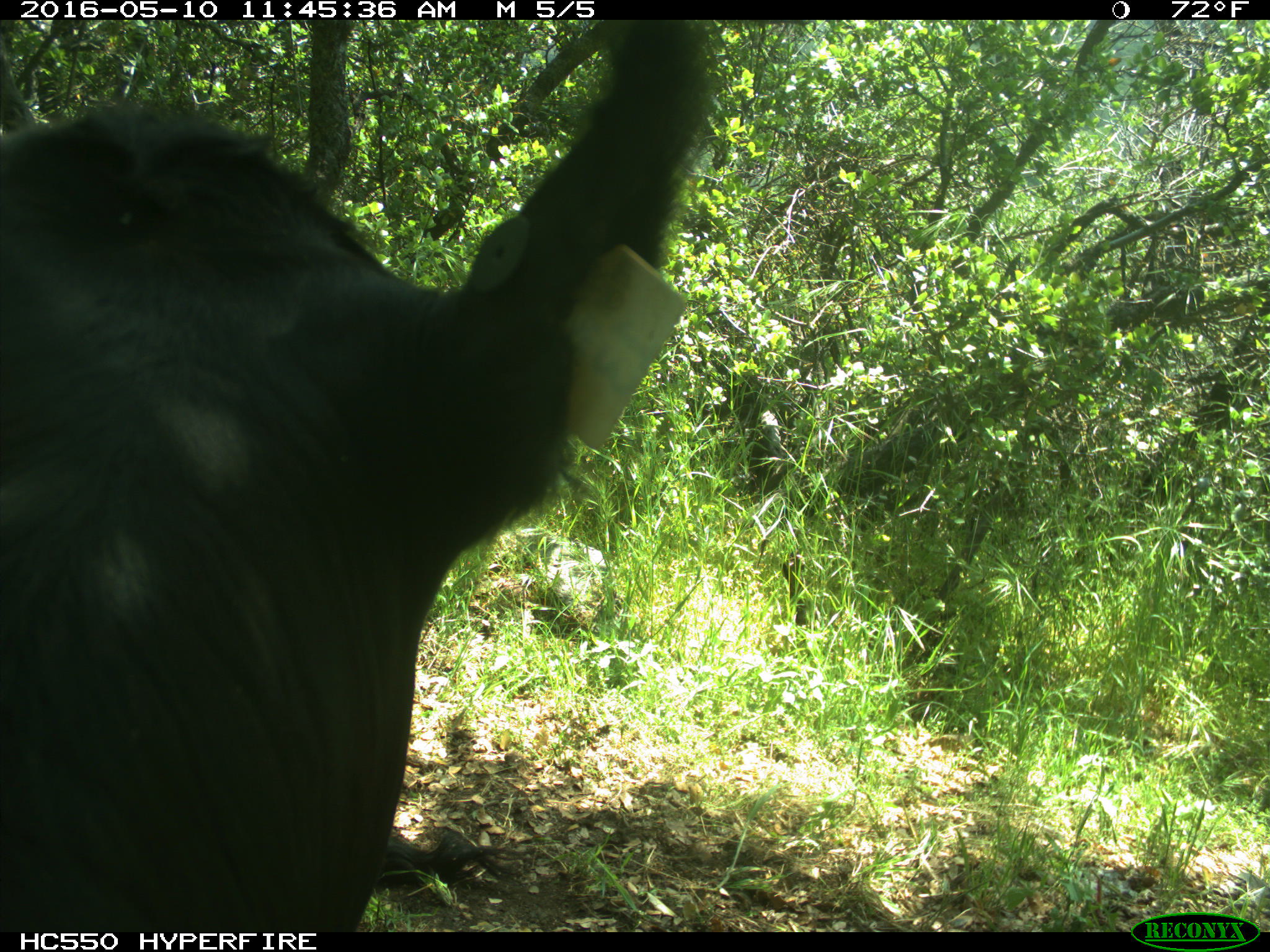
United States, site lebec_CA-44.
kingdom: Animalia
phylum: Chordata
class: Mammalia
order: Artiodactyla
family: Bovidae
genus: Bos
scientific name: Bos taurus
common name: domestic cow